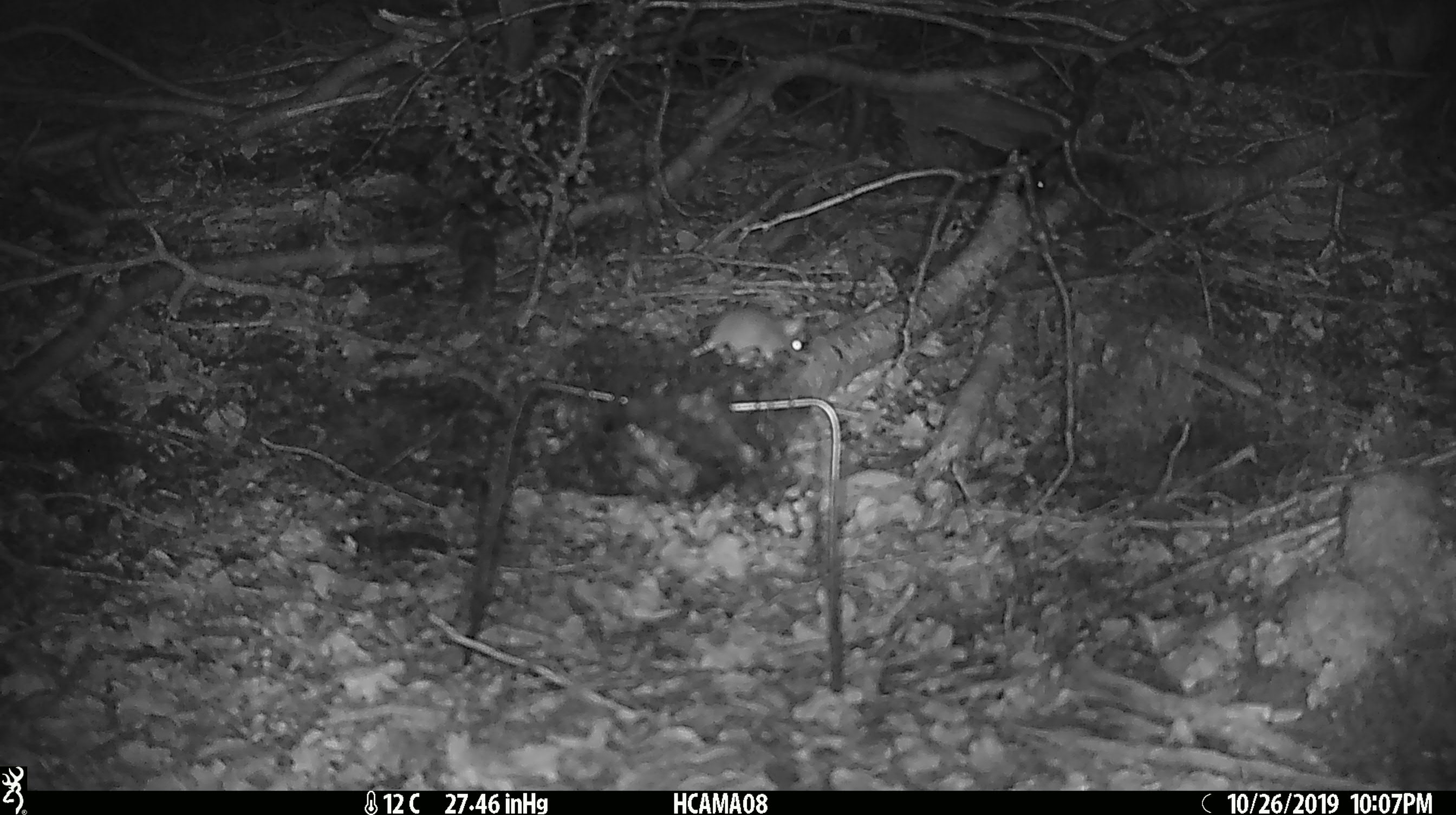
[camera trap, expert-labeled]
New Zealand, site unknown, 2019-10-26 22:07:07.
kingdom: Animalia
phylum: Chordata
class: Mammalia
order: Rodentia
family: Muridae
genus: Mus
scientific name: Mus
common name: mouse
Mouse (Mus).